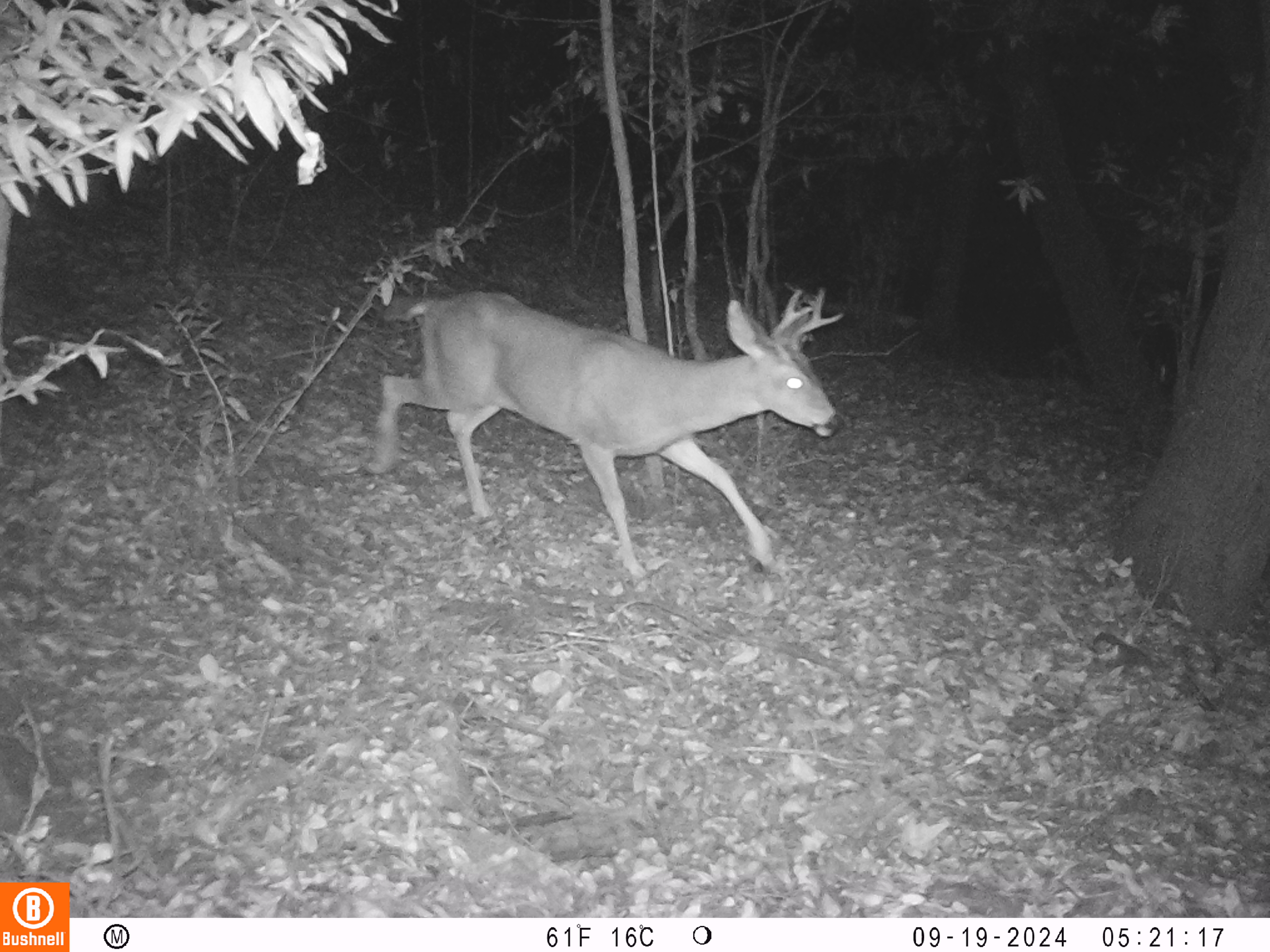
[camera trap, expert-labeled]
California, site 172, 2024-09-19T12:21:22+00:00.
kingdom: Animalia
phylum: Chordata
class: Mammalia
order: Artiodactyla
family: Cervidae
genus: Odocoileus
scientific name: Odocoileus hemionus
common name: mule deer